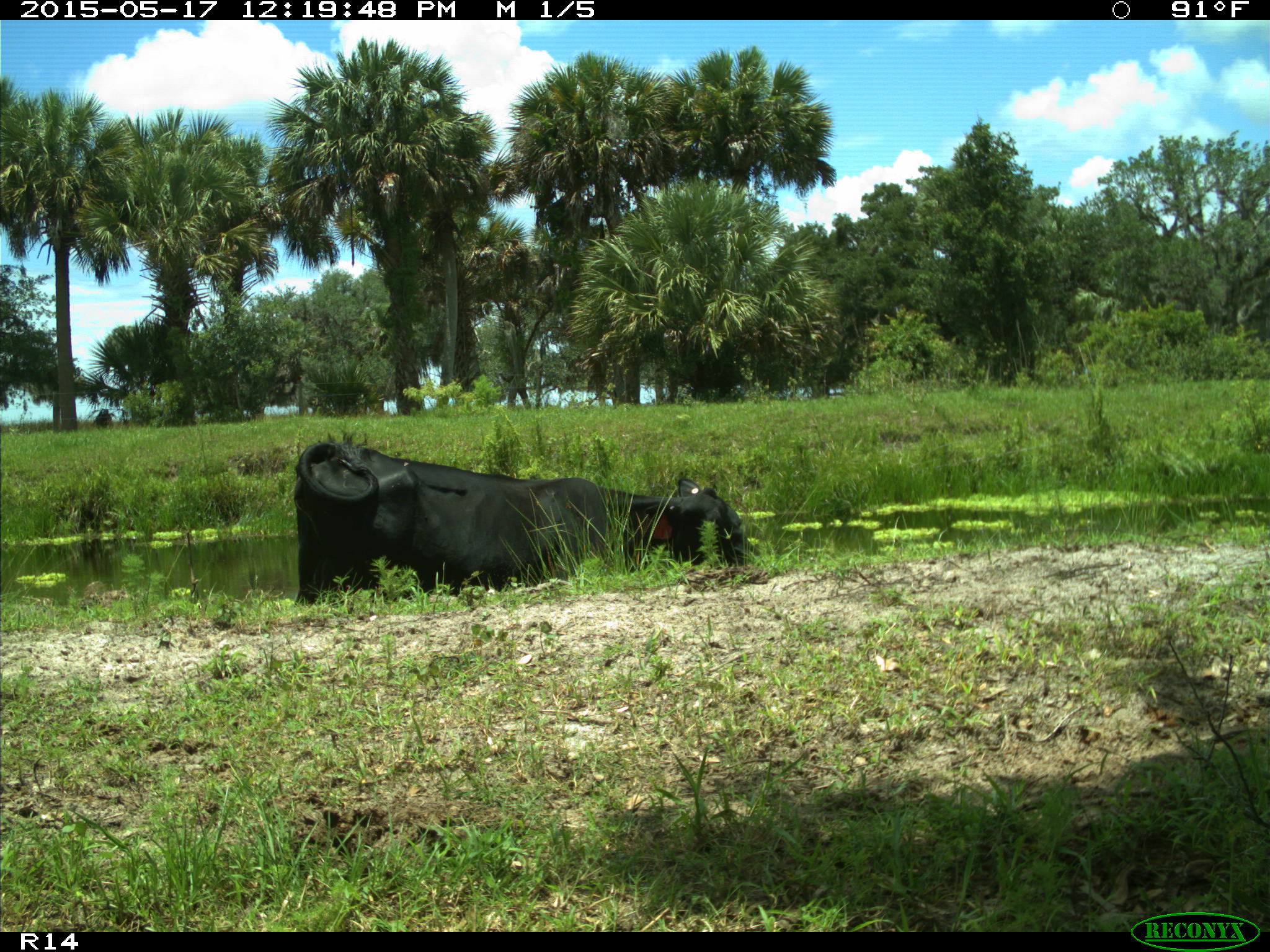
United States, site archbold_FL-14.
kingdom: Animalia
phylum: Chordata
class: Mammalia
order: Artiodactyla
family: Bovidae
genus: Bos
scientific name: Bos taurus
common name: domestic cow